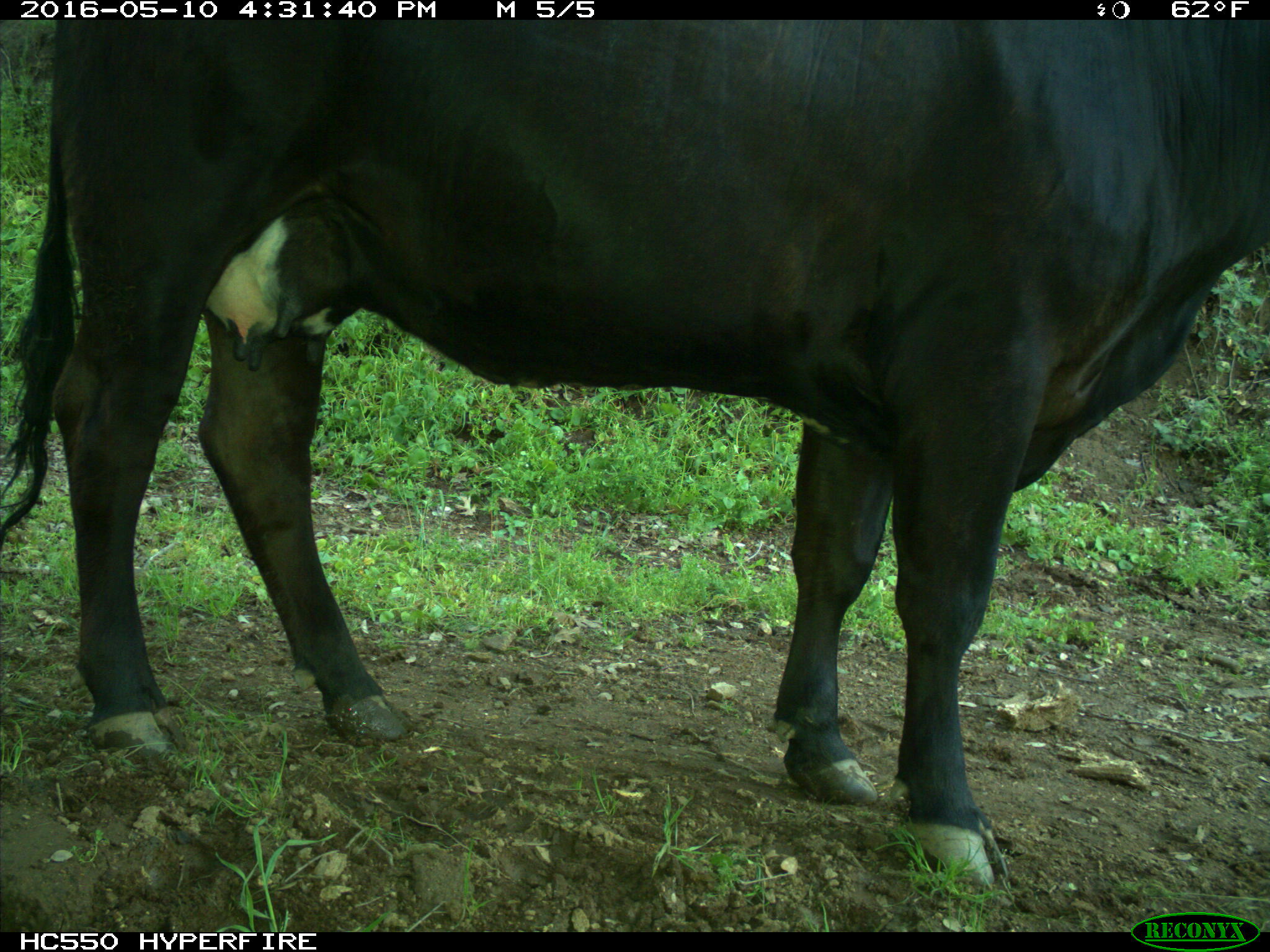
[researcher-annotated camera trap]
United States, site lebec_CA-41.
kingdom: Animalia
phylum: Chordata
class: Mammalia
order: Artiodactyla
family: Bovidae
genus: Bos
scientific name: Bos taurus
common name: domestic cow